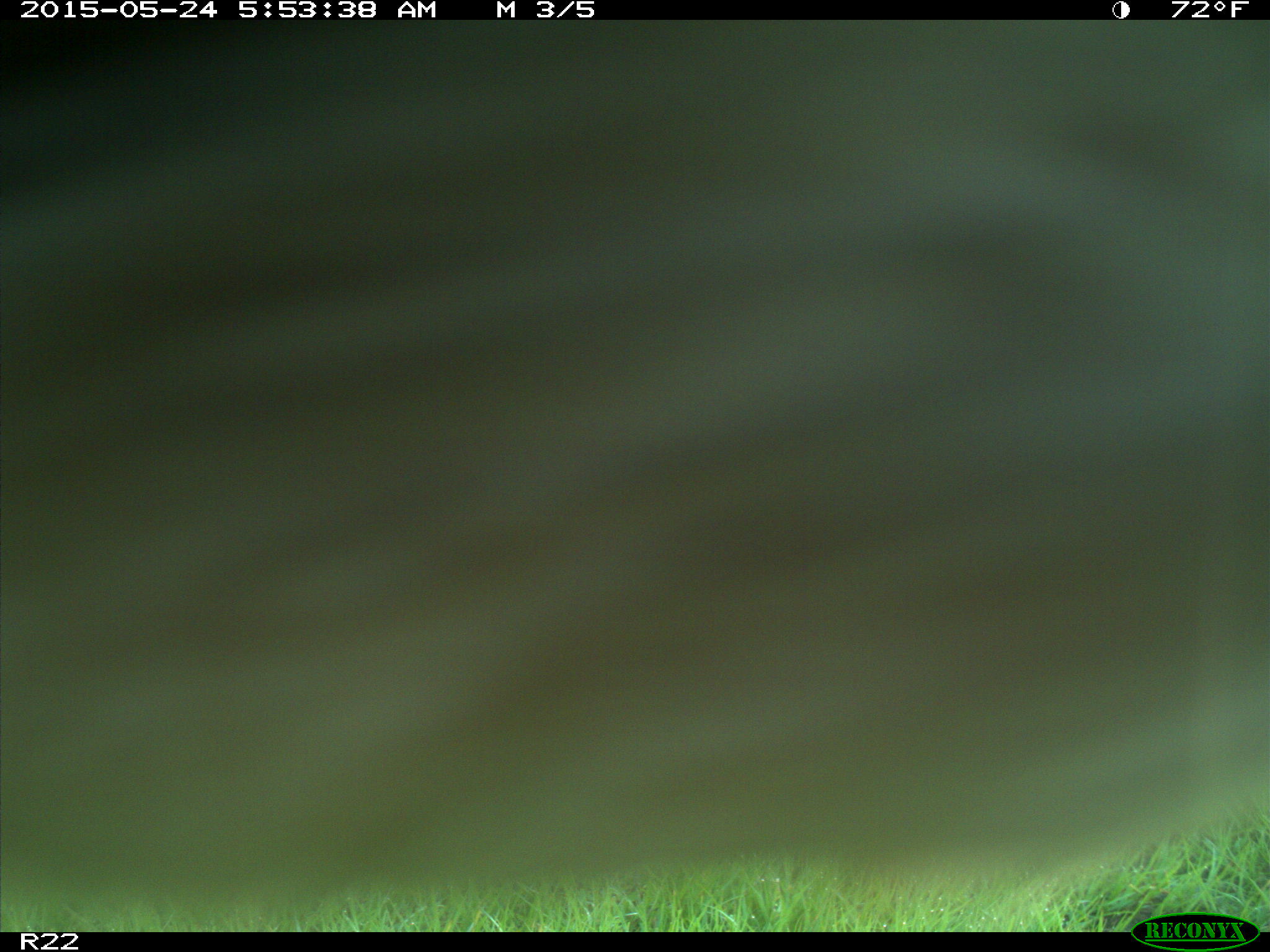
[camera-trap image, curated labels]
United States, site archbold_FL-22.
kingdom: Animalia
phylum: Chordata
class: Mammalia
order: Artiodactyla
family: Bovidae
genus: Bos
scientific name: Bos taurus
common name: domestic cow